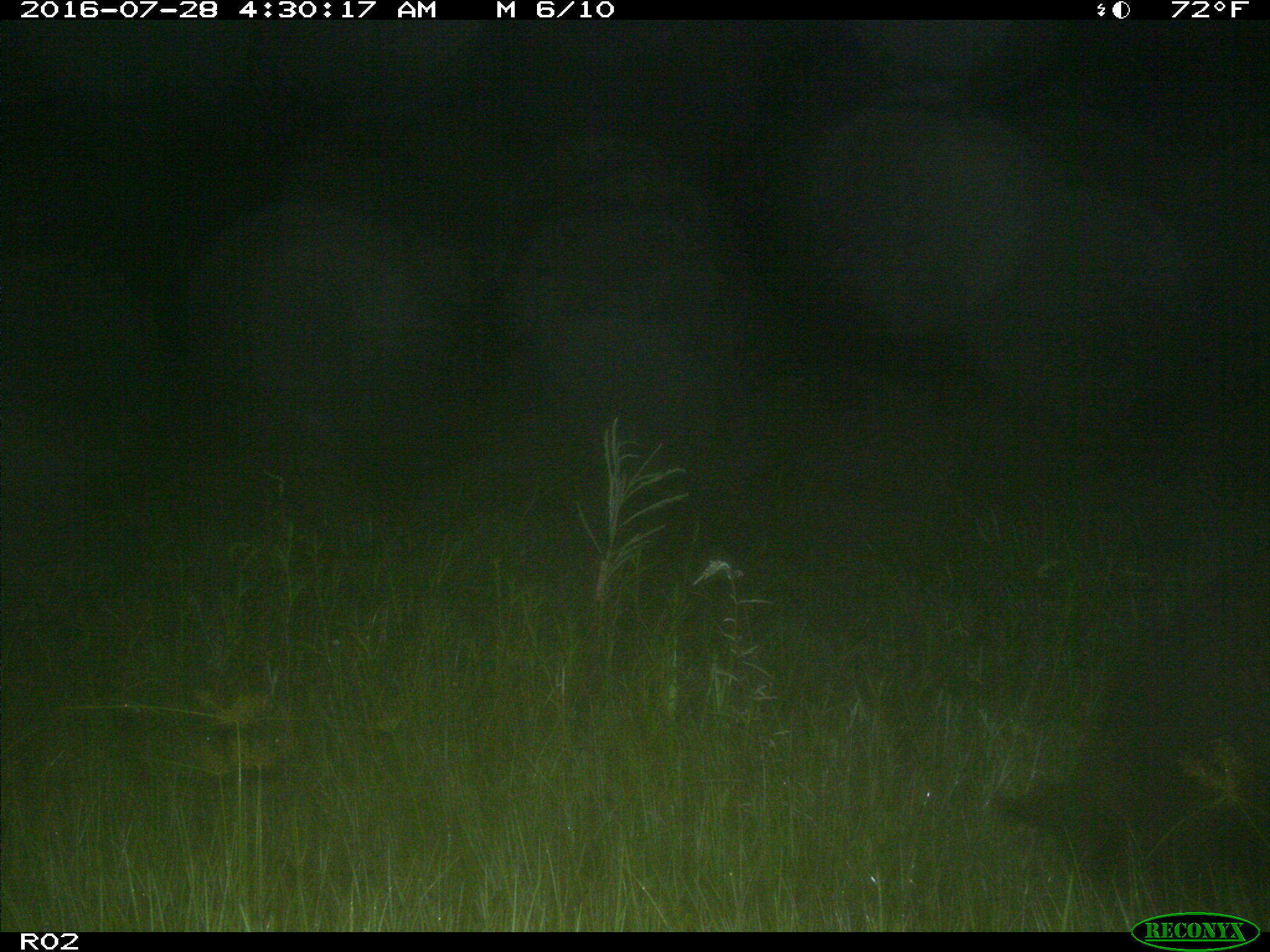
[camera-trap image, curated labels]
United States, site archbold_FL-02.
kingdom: Animalia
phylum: Chordata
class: Mammalia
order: Artiodactyla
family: Suidae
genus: Sus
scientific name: Sus scrofa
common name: wild boar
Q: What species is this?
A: Sus scrofa (wild boar).